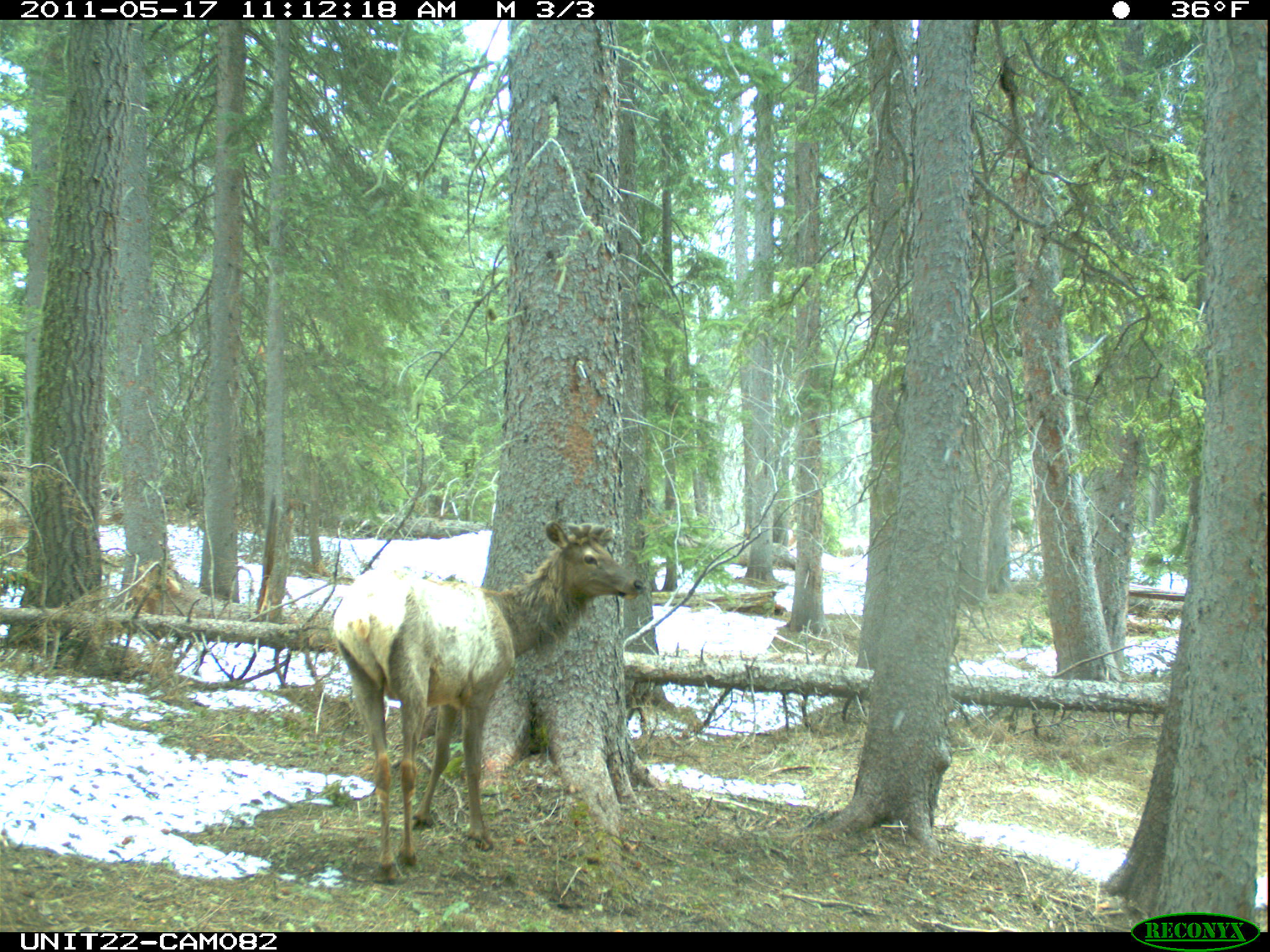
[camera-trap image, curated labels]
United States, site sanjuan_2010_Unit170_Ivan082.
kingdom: Animalia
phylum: Chordata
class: Mammalia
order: Artiodactyla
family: Cervidae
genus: Cervus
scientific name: Cervus elaphus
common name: red deer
Cervus elaphus (red deer).